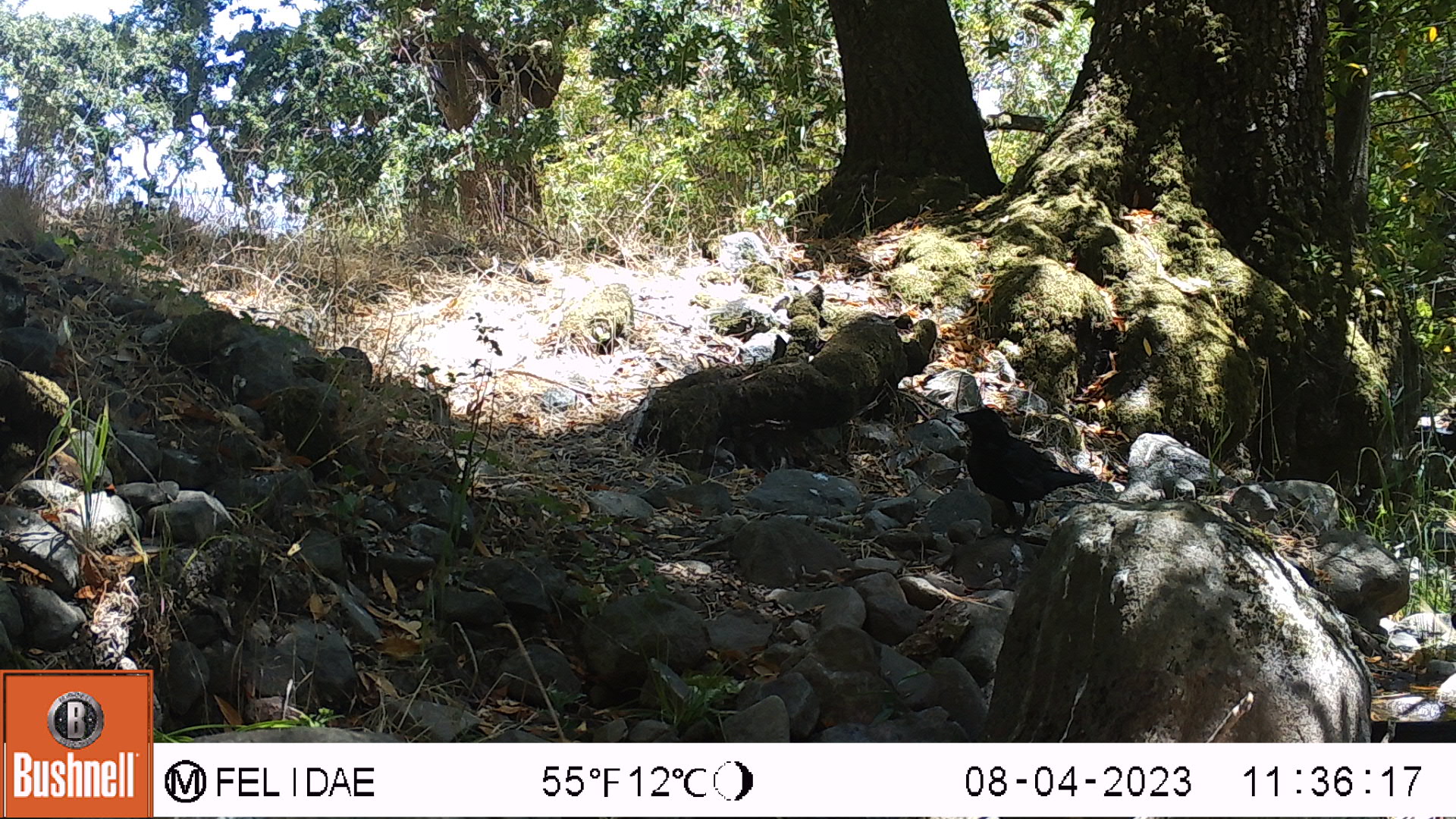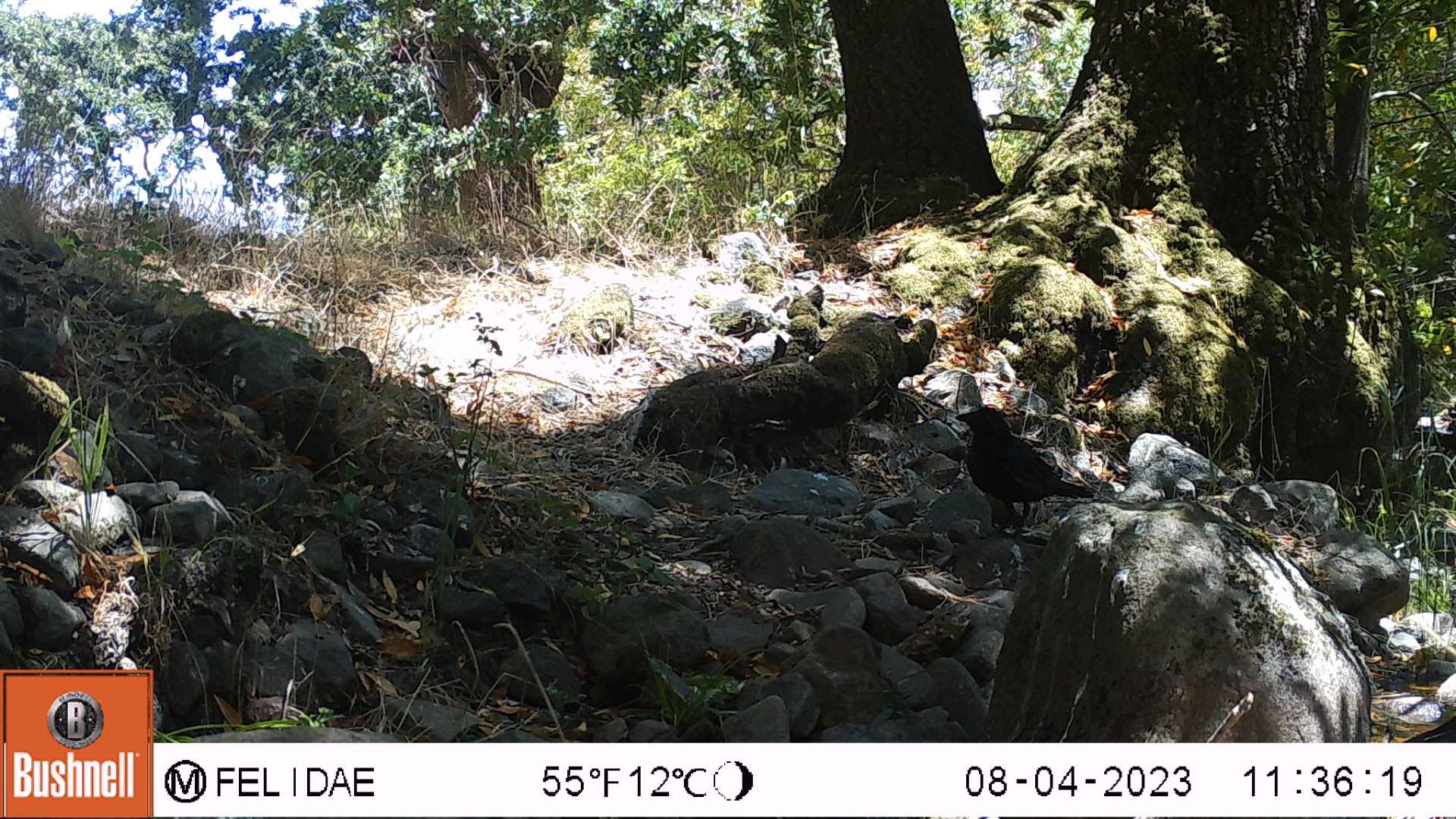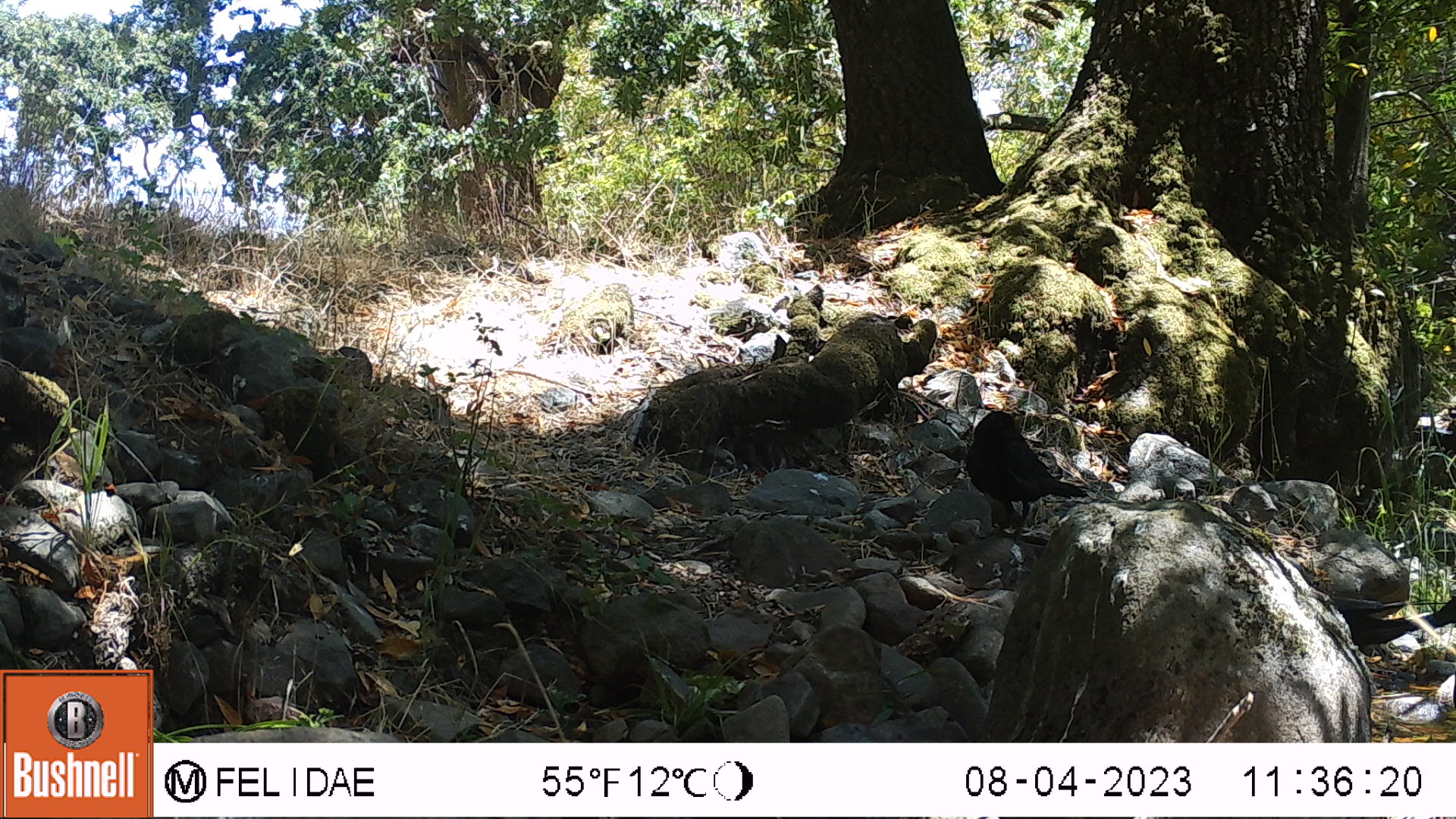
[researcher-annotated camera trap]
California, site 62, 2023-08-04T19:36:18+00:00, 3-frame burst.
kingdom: Animalia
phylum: Chordata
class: Aves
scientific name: Aves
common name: bird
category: unknown bird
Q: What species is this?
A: Unknown bird (bird) (Aves).